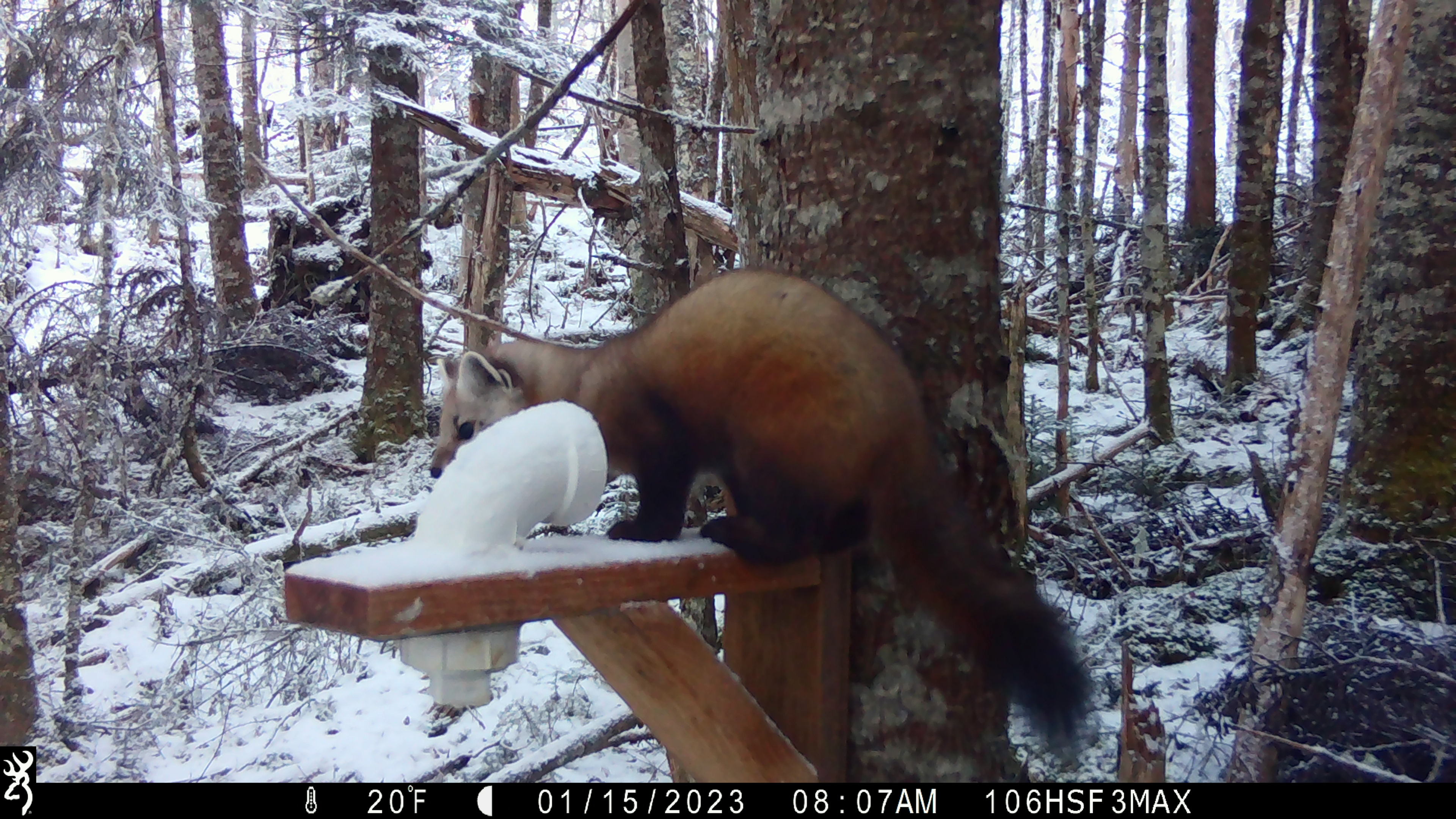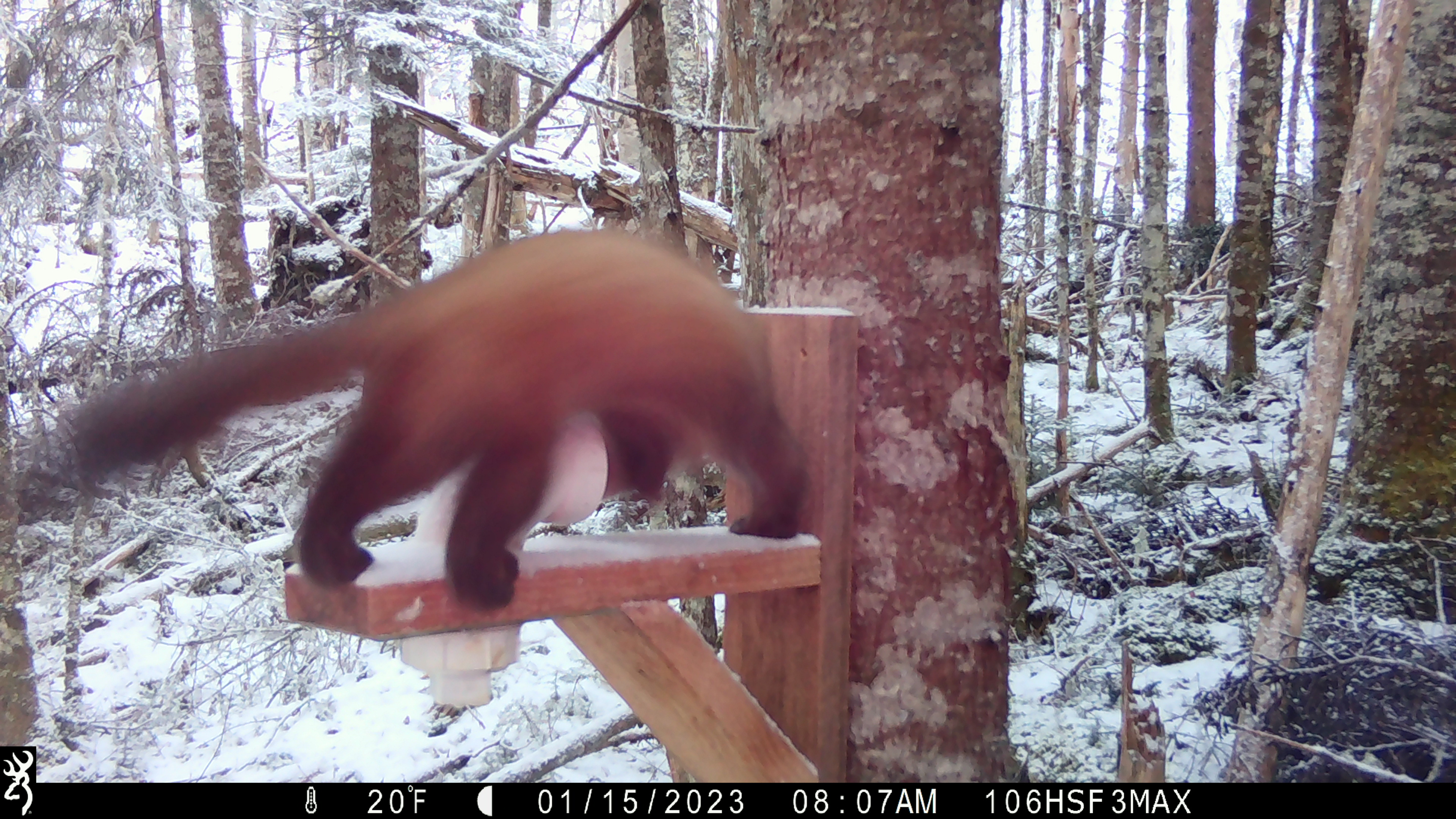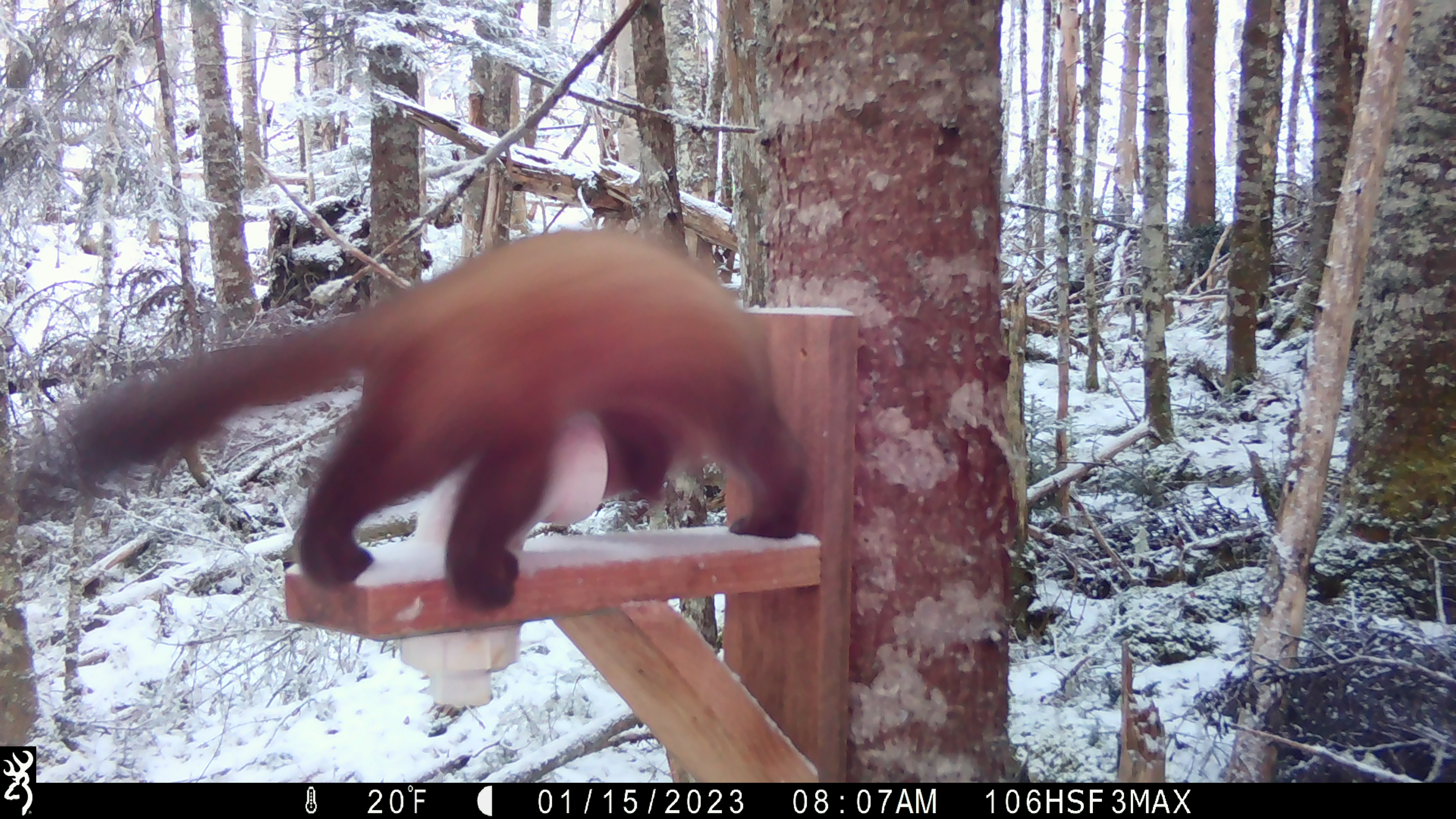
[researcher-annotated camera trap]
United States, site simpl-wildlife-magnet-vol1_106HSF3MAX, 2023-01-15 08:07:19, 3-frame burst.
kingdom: Animalia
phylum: Chordata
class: Mammalia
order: Carnivora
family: Mustelidae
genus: Martes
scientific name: Martes americana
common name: american marten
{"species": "american marten (Martes americana)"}